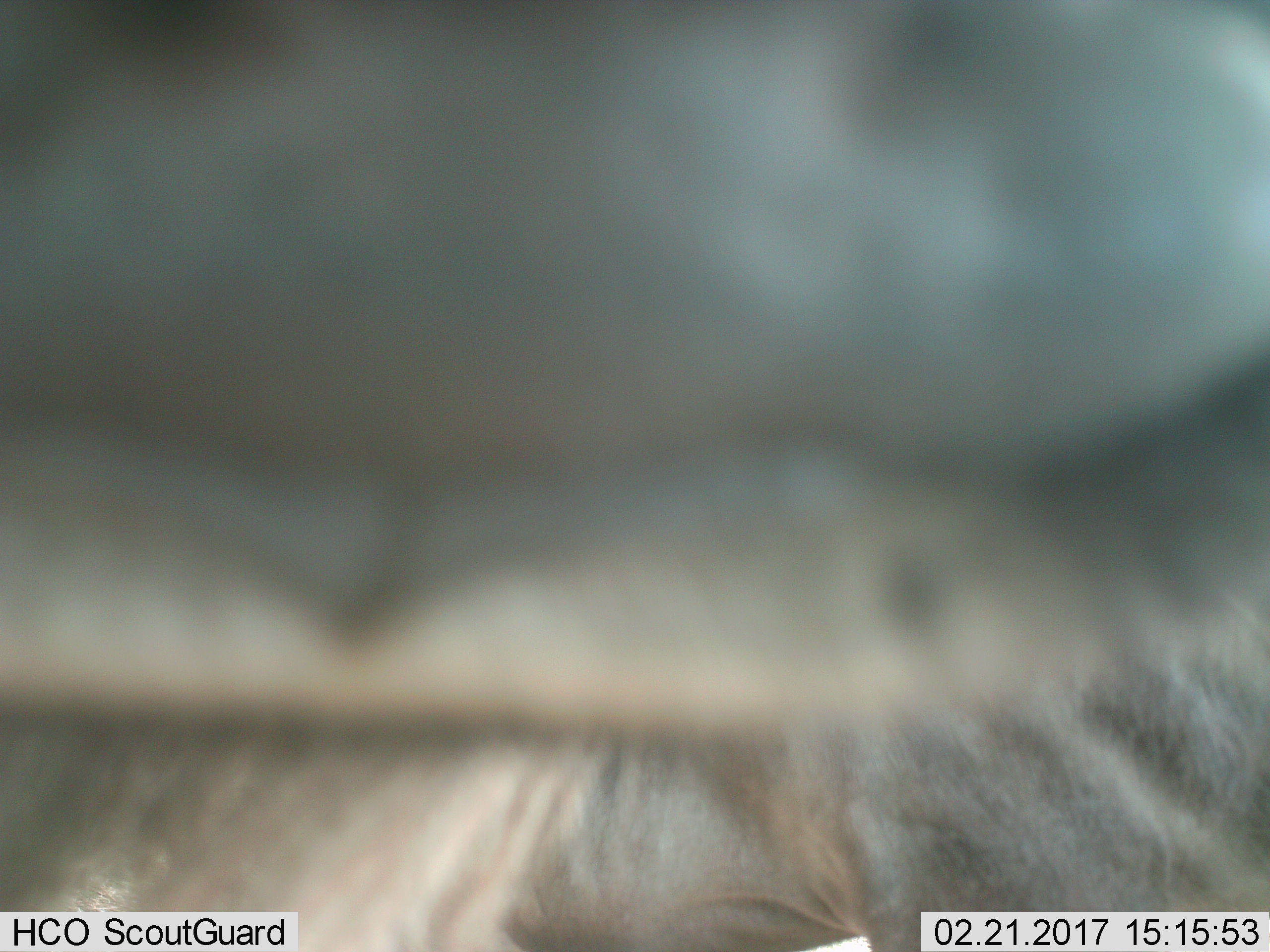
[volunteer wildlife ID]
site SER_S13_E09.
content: unidentified animal